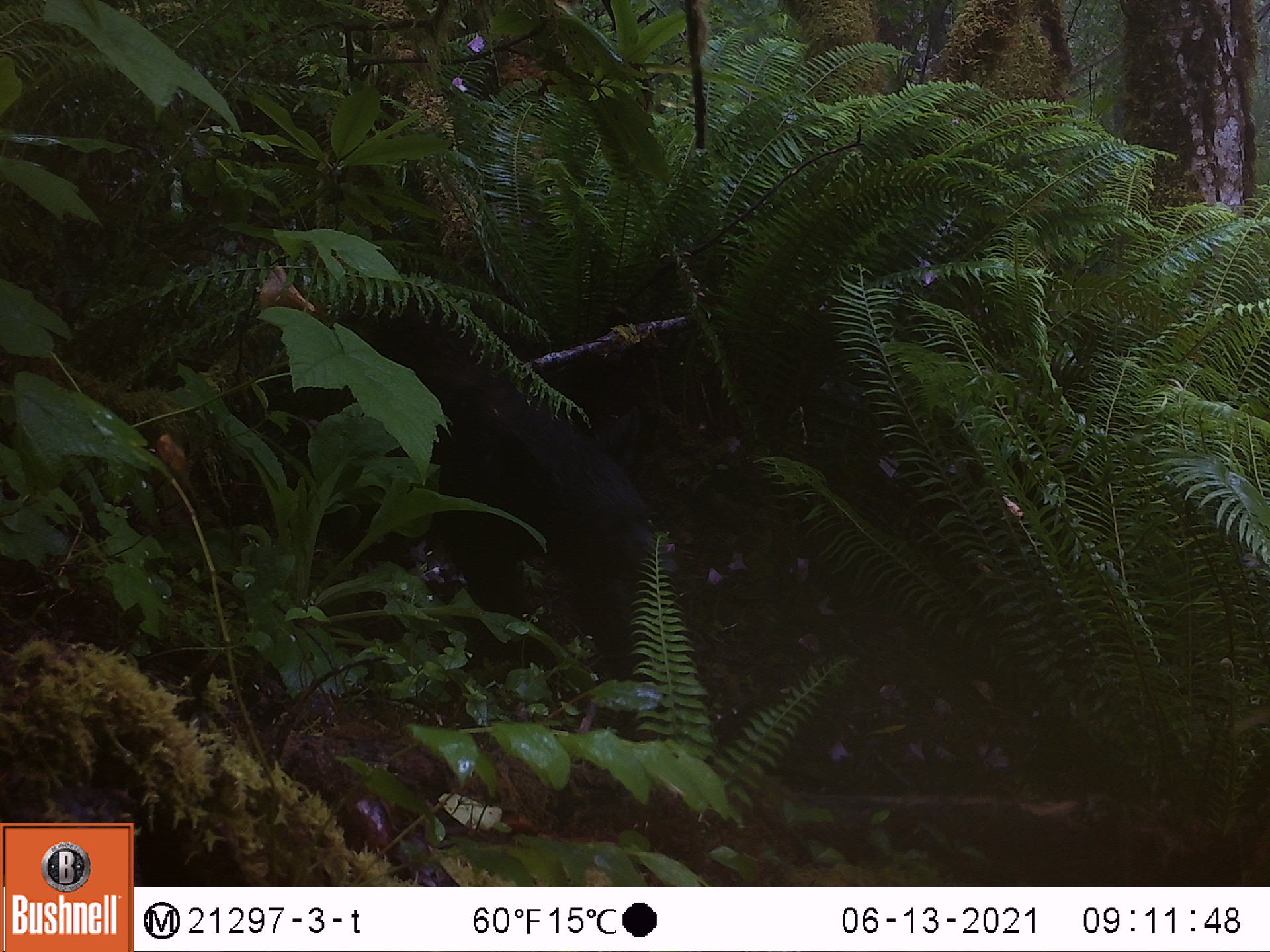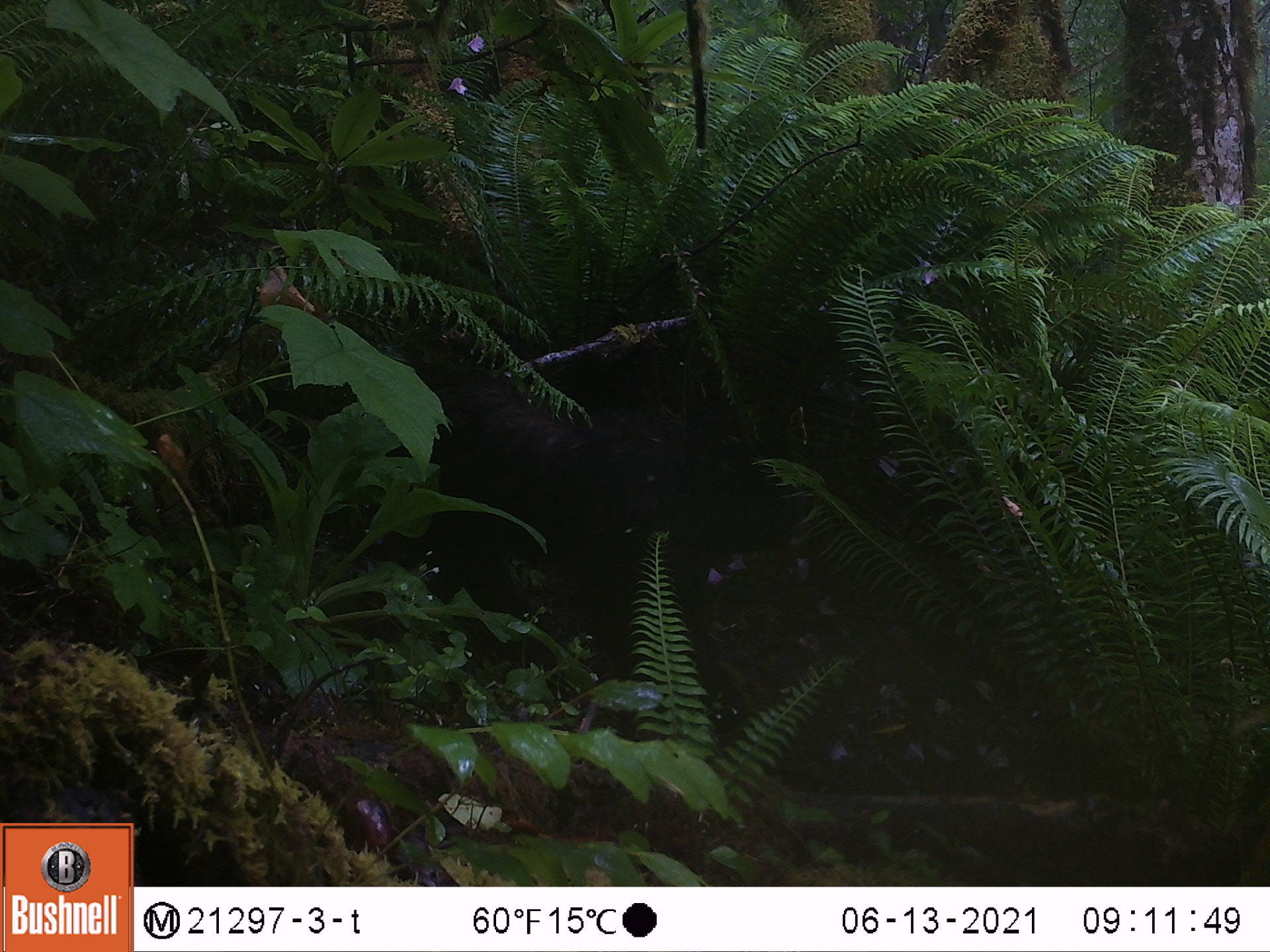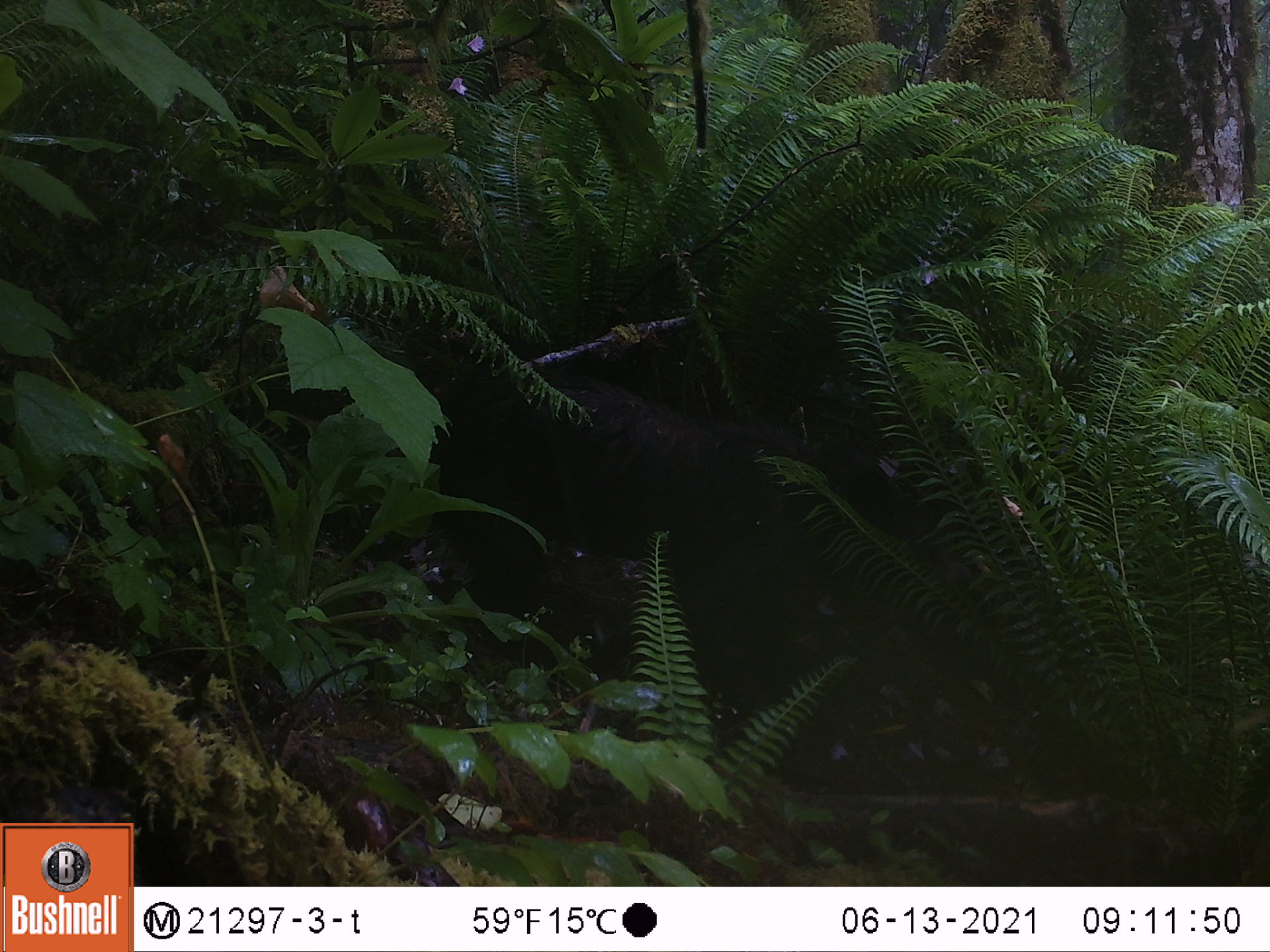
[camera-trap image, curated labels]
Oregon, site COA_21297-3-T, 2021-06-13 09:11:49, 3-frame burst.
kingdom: Animalia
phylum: Chordata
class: Mammalia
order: Carnivora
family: Ursidae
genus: Ursus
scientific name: Ursus americanus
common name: american black bear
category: black bear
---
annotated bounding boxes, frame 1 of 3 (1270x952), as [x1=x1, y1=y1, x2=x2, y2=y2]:
black bear: [x1=203, y1=282, x2=710, y2=671]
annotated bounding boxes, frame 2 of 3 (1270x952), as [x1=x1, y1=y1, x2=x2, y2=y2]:
black bear: [x1=234, y1=332, x2=656, y2=674]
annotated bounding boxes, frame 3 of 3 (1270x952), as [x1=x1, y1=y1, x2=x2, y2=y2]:
black bear: [x1=430, y1=341, x2=854, y2=671]